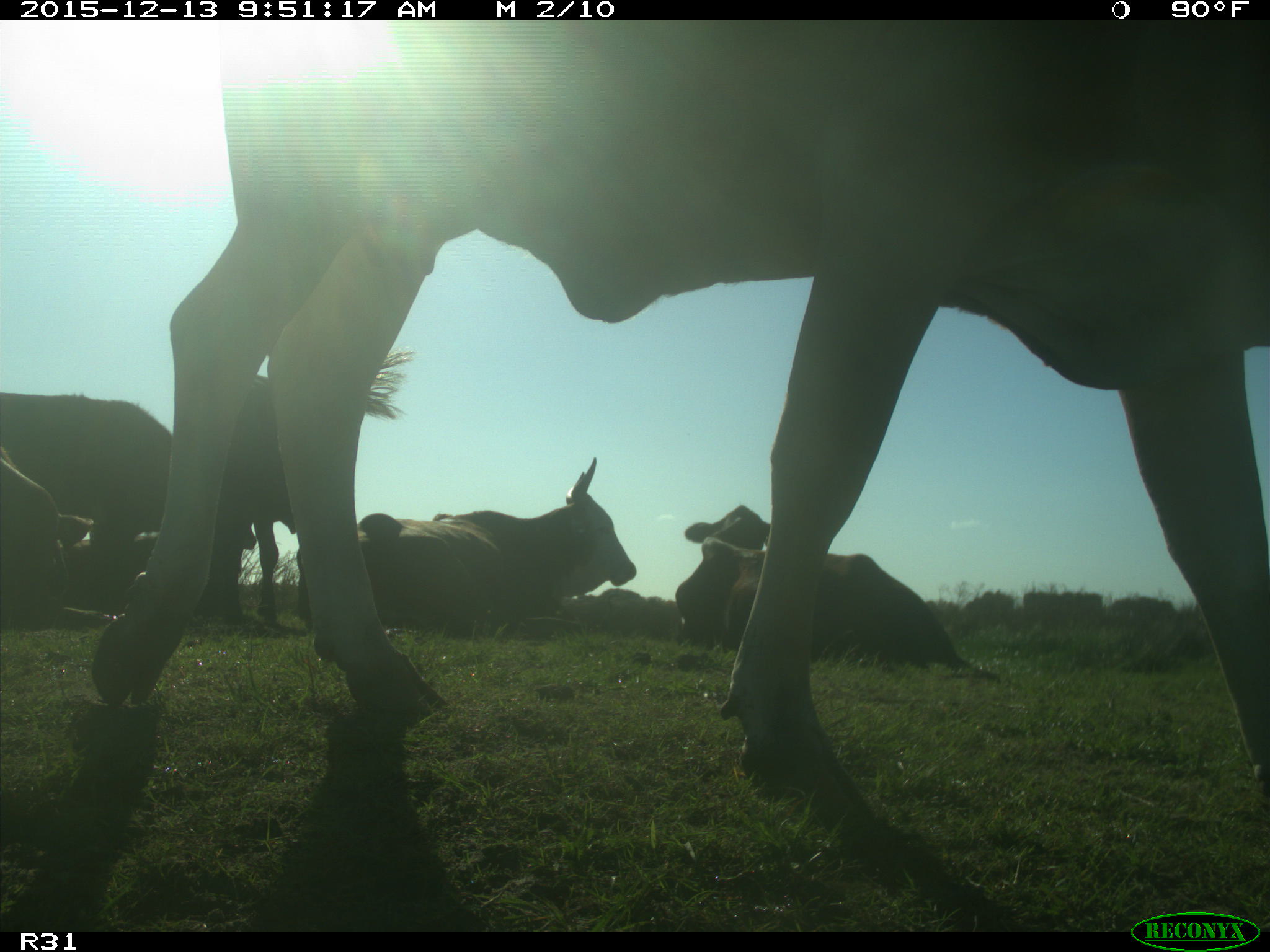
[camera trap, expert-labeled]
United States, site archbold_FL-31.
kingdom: Animalia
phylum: Chordata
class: Mammalia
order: Artiodactyla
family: Bovidae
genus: Bos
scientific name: Bos taurus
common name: domestic cow